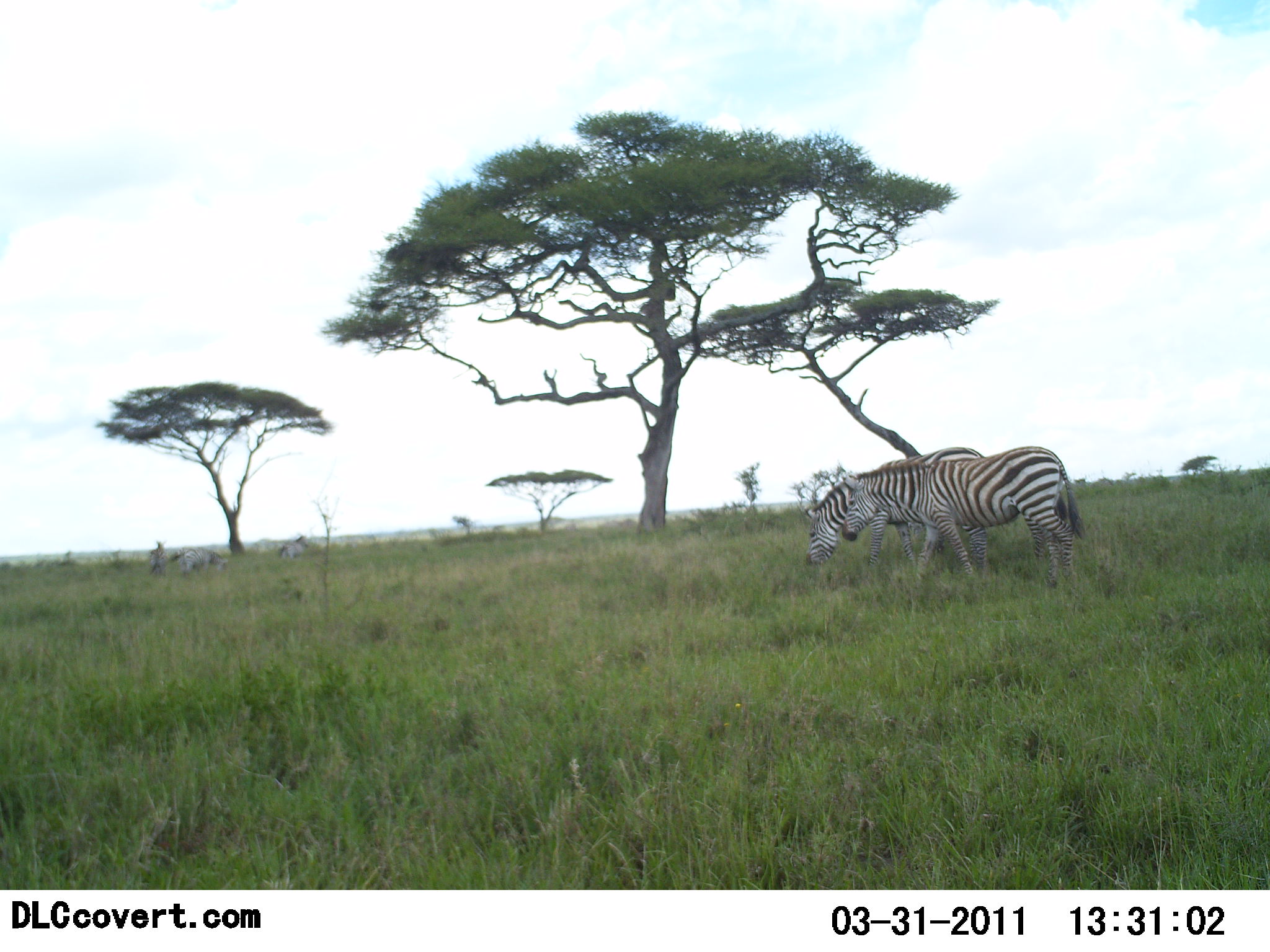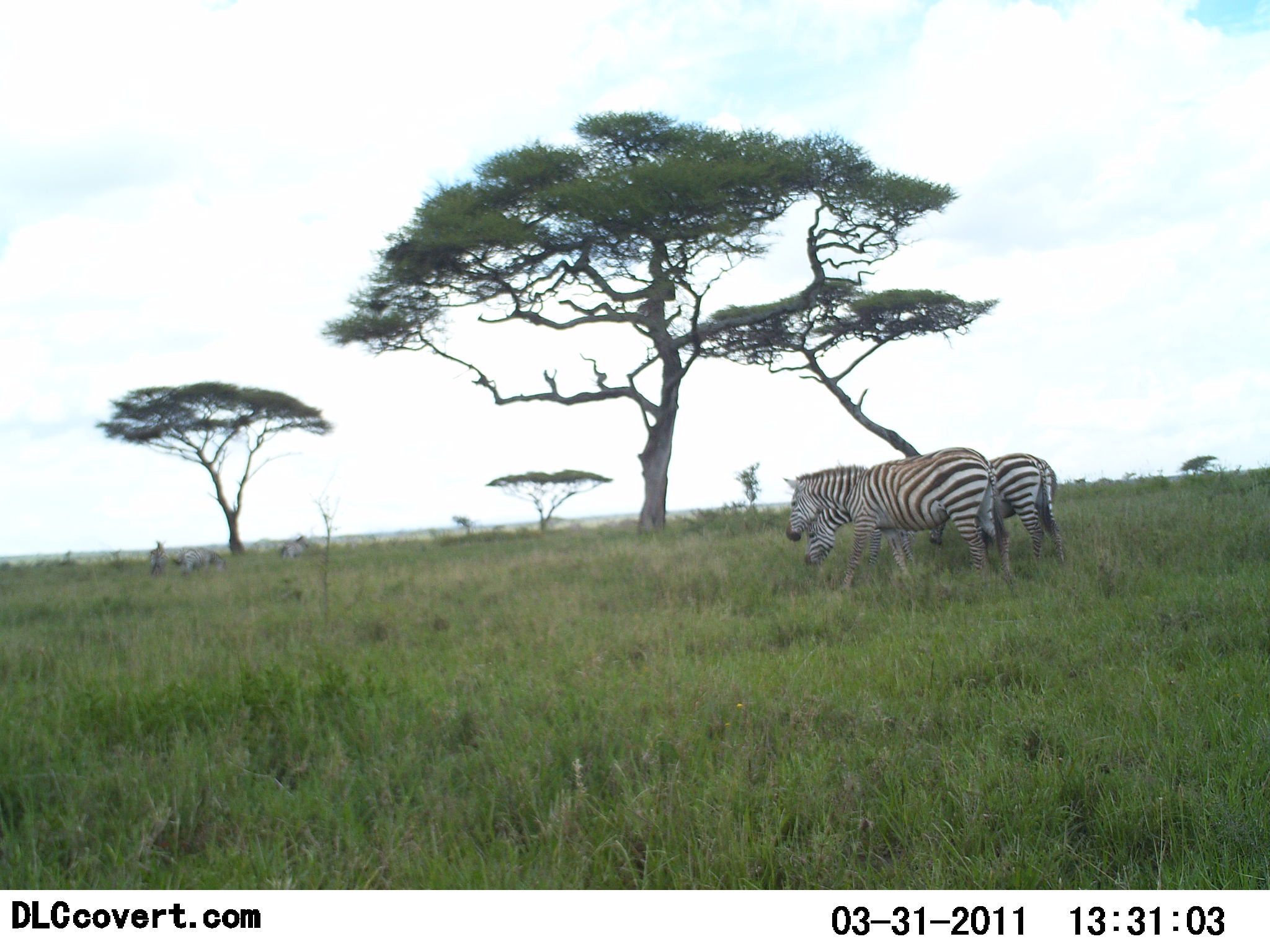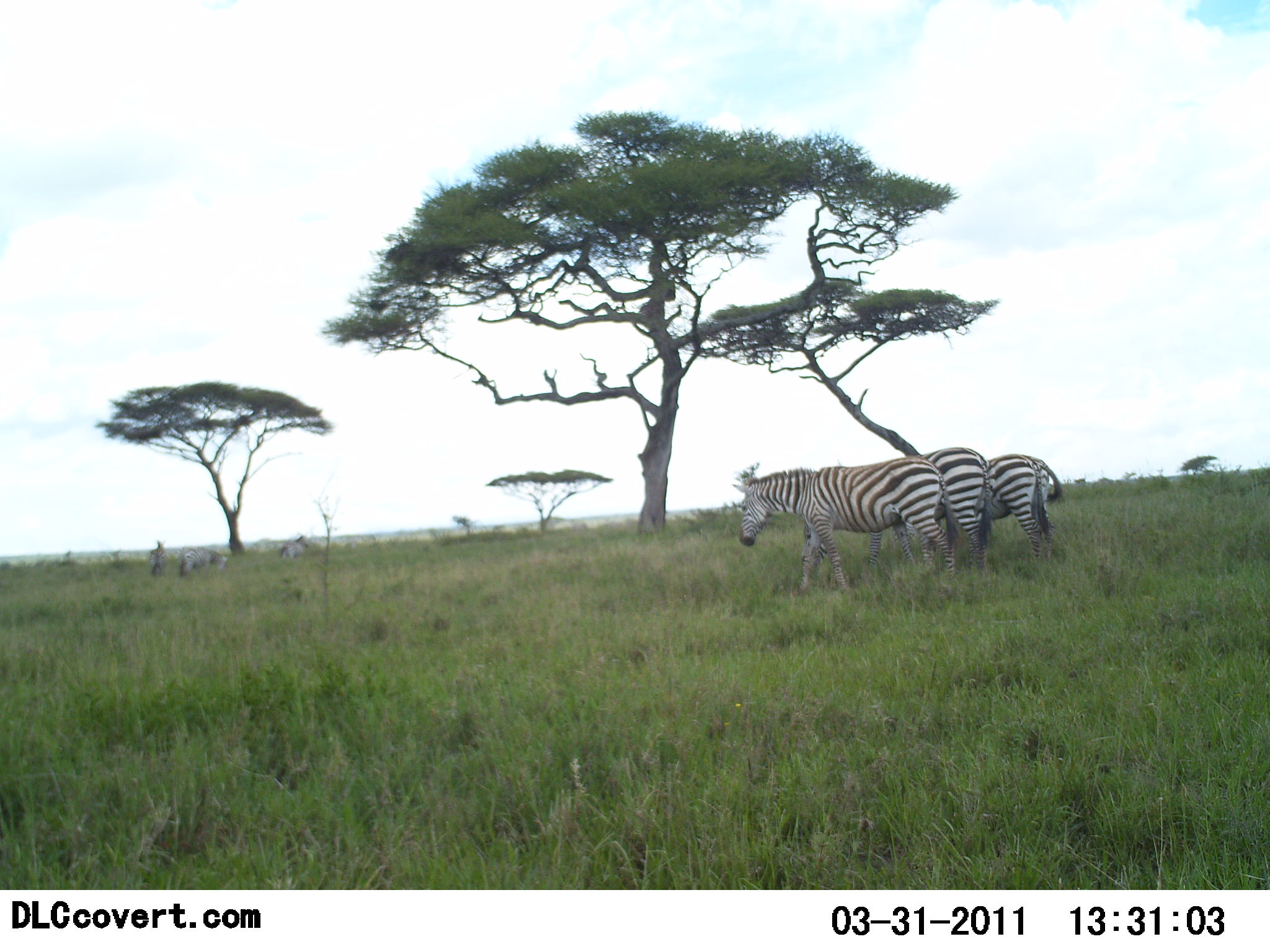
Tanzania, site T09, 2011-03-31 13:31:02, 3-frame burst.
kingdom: Animalia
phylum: Chordata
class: Mammalia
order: Perissodactyla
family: Equidae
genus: Equus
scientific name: Equus quagga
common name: plains zebra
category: zebra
Zebra (plains zebra) (Equus quagga), count 3. Behavior (volunteer vote fractions): standing 58%, resting 0%, moving 67%, interacting 0%. Young present (vote fraction): 0%. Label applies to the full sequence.